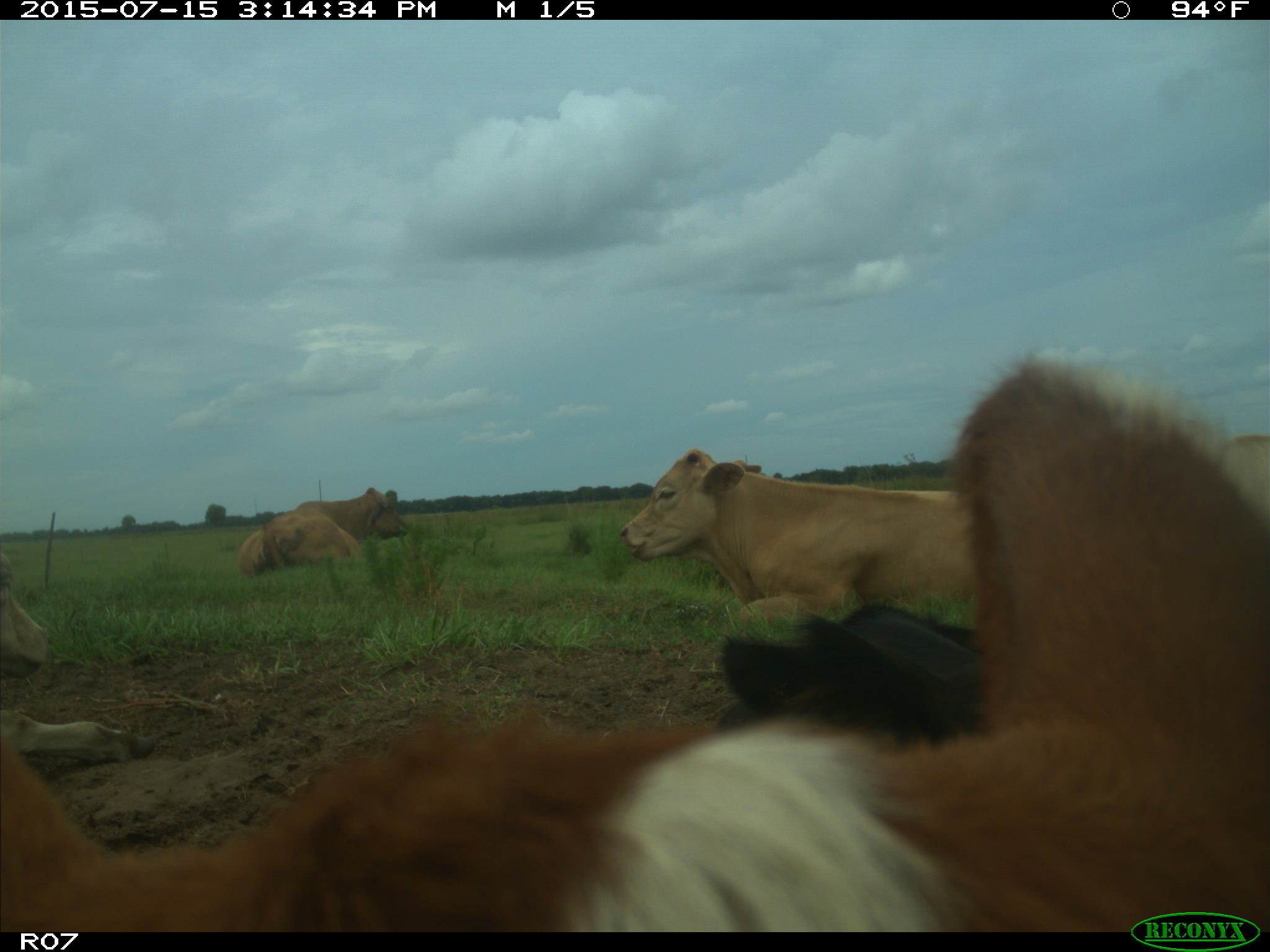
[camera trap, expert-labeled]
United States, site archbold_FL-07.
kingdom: Animalia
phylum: Chordata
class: Mammalia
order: Artiodactyla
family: Bovidae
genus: Bos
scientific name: Bos taurus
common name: domestic cow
Bos taurus (domestic cow).